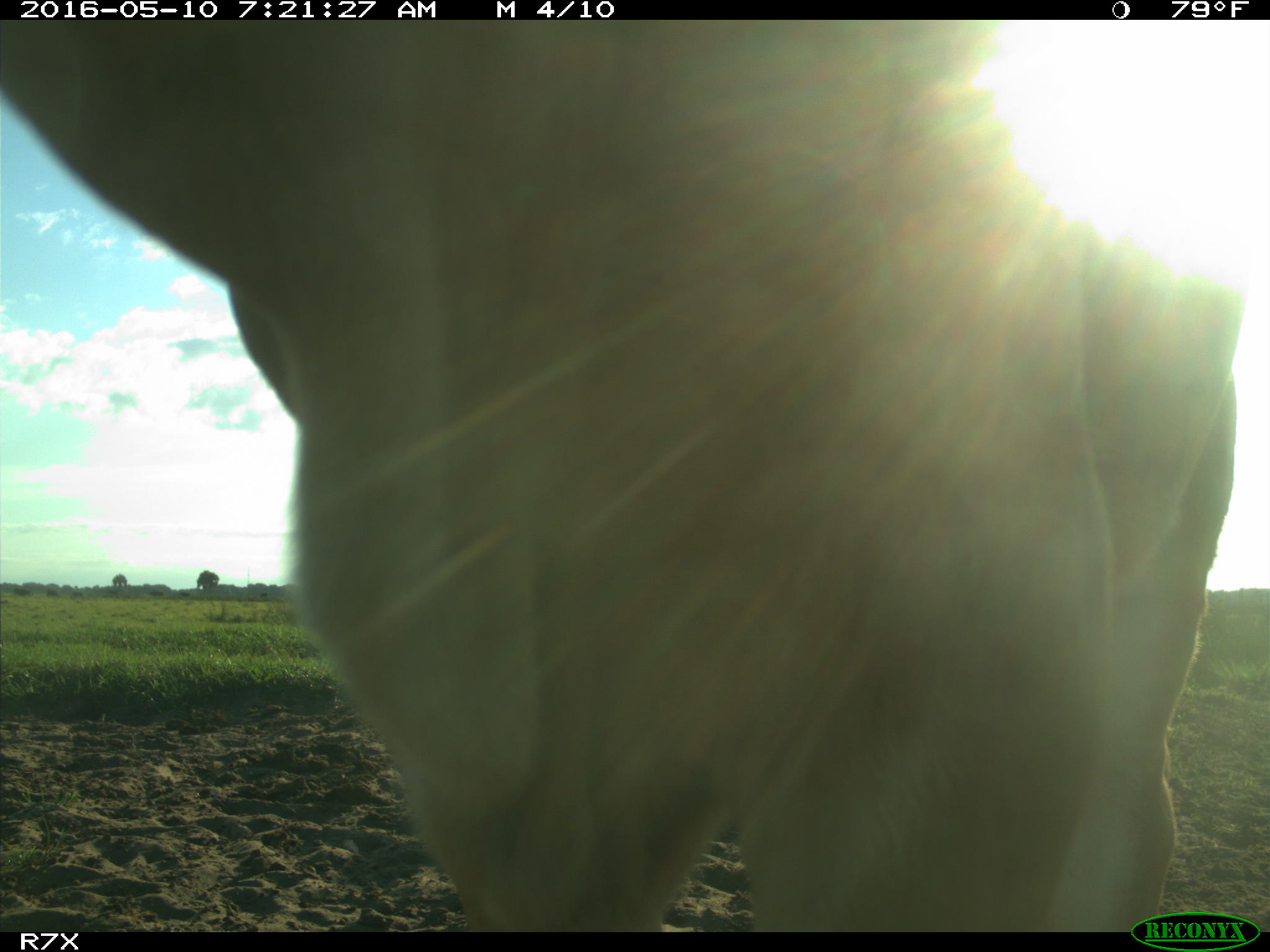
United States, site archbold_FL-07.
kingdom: Animalia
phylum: Chordata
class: Mammalia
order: Artiodactyla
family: Bovidae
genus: Bos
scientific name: Bos taurus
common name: domestic cow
Bos taurus (domestic cow).